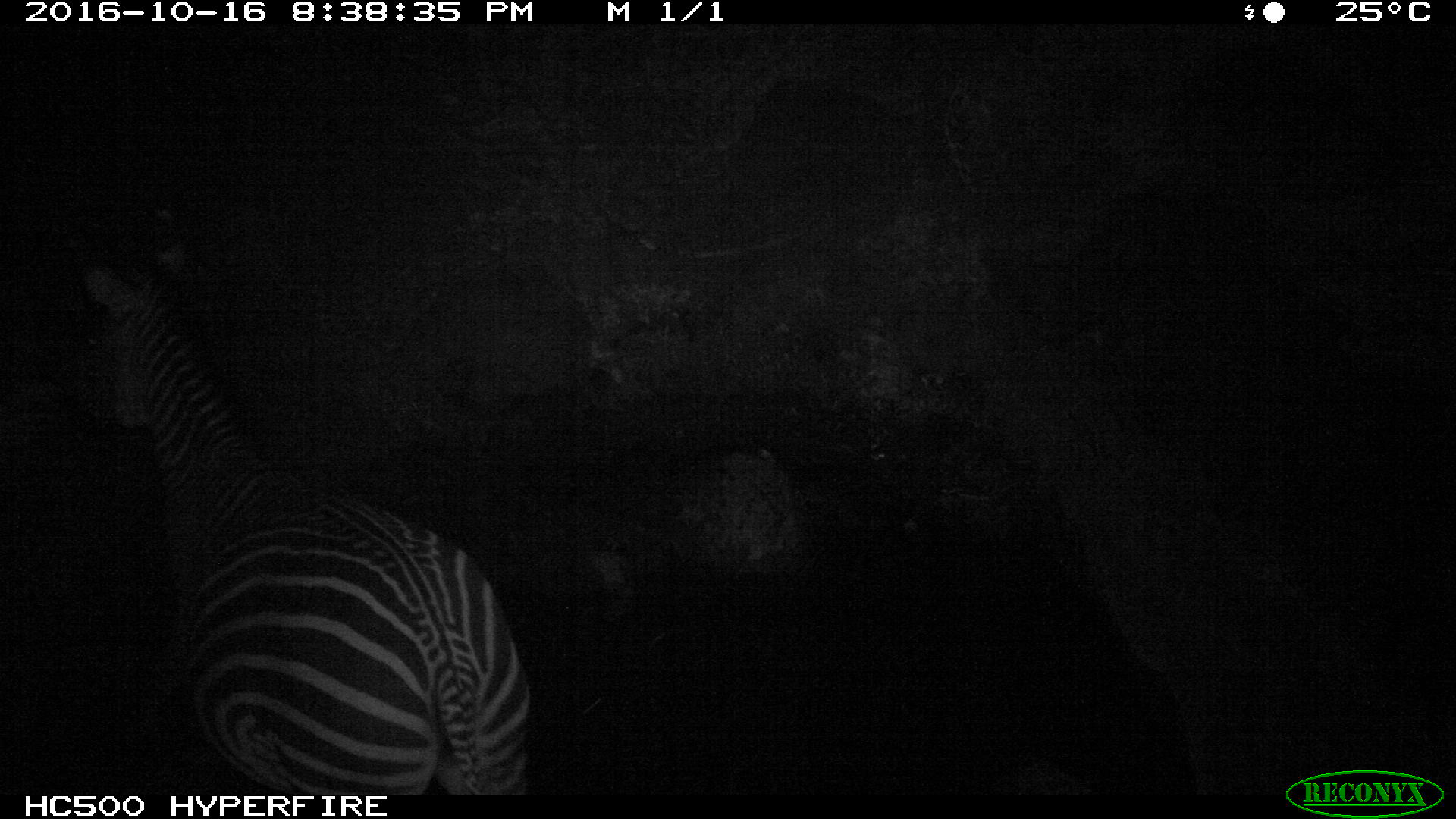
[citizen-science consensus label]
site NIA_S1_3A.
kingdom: Animalia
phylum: Chordata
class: Mammalia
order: Perissodactyla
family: Equidae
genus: Equus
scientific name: Equus quagga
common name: plains zebra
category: zebraplains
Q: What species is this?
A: Zebraplains (plains zebra) (Equus quagga).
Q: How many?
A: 1.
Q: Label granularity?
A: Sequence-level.